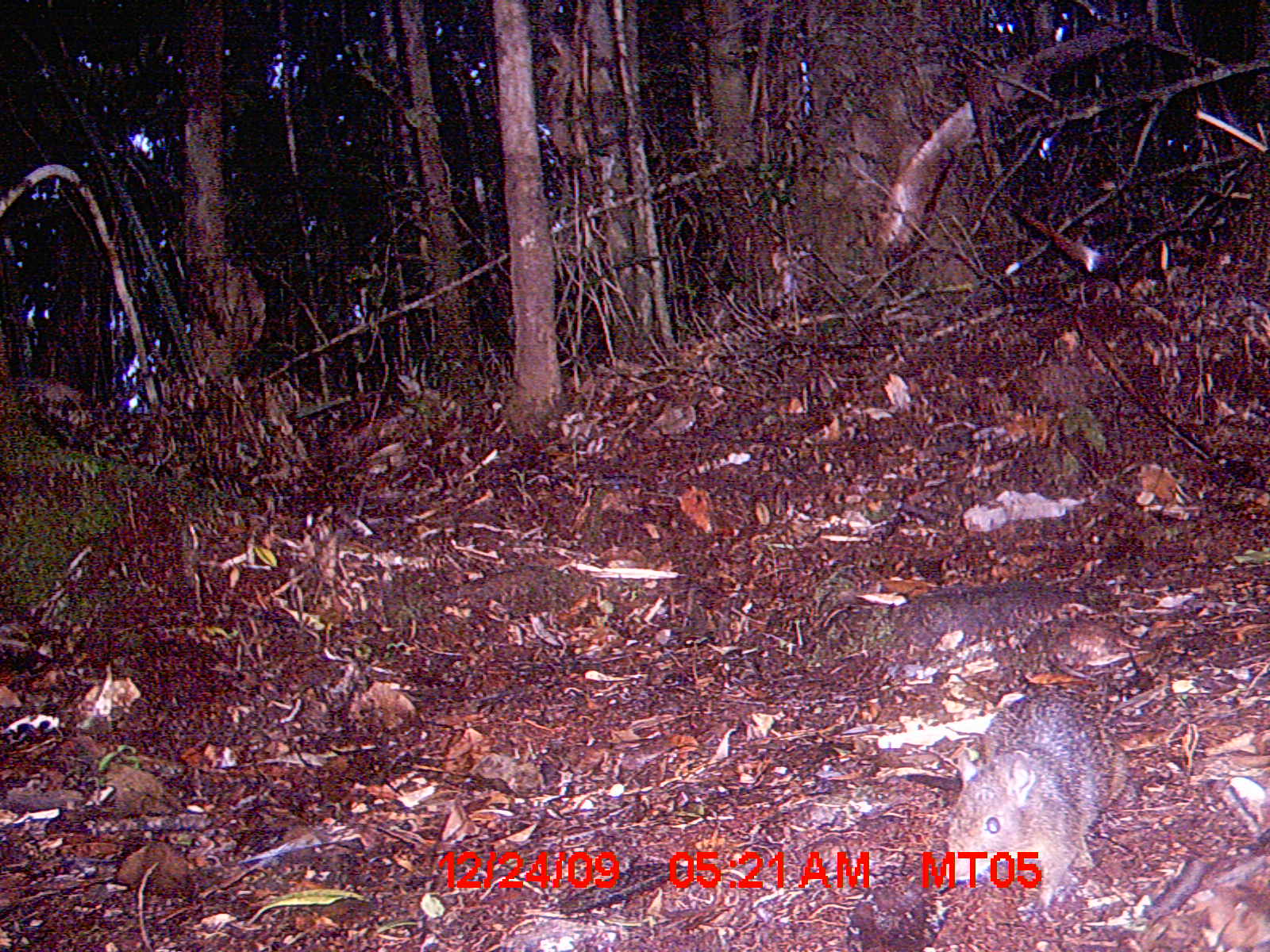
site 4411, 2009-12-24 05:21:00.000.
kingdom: Animalia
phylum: Chordata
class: Mammalia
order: Rodentia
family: Nesomyidae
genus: Hypogeomys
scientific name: Hypogeomys antimena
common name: malagasy giant rat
Hypogeomys antimena (malagasy giant rat), count 1.